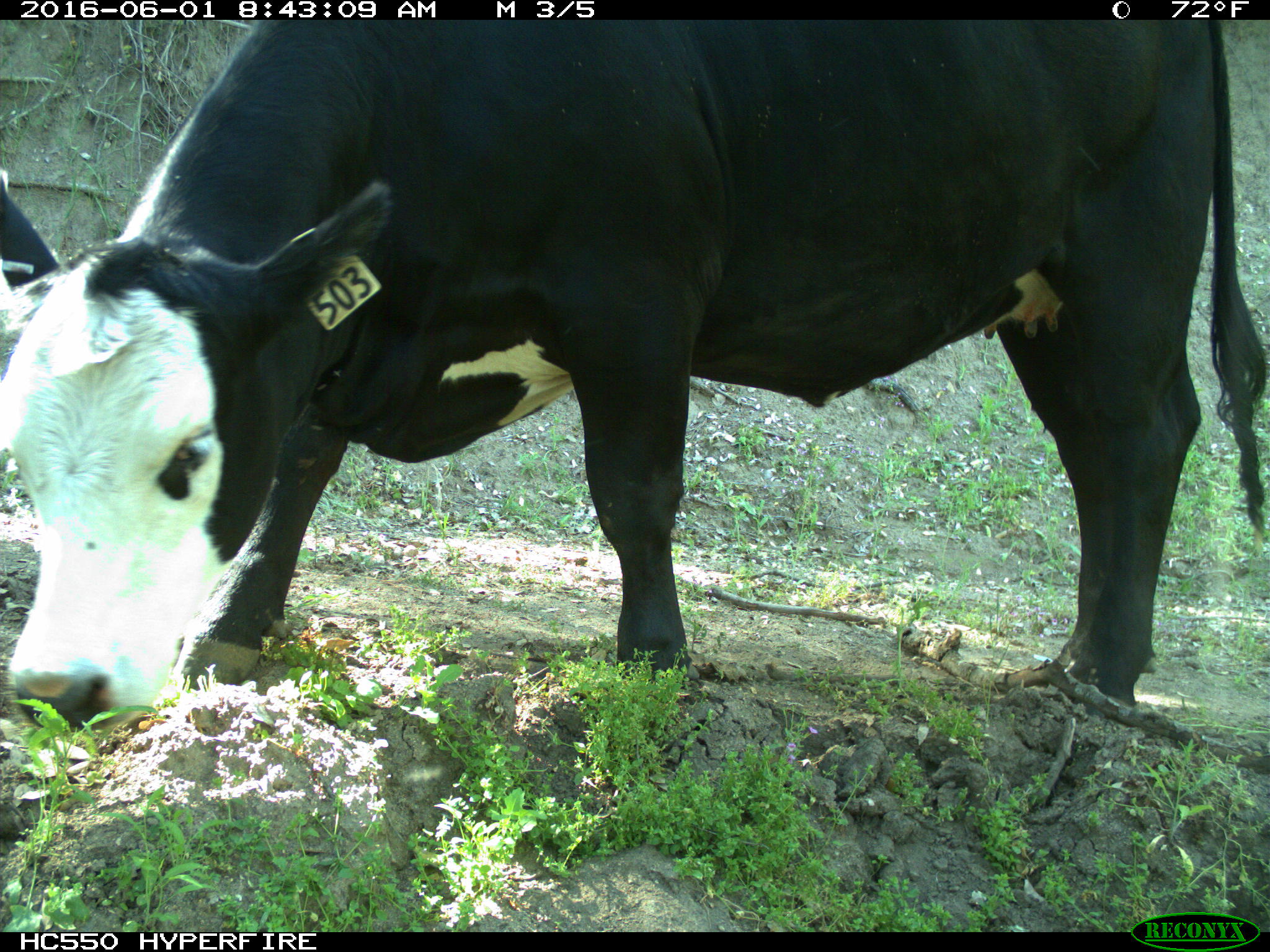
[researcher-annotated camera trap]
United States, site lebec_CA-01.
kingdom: Animalia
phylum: Chordata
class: Mammalia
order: Artiodactyla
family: Bovidae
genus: Bos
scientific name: Bos taurus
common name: domestic cow